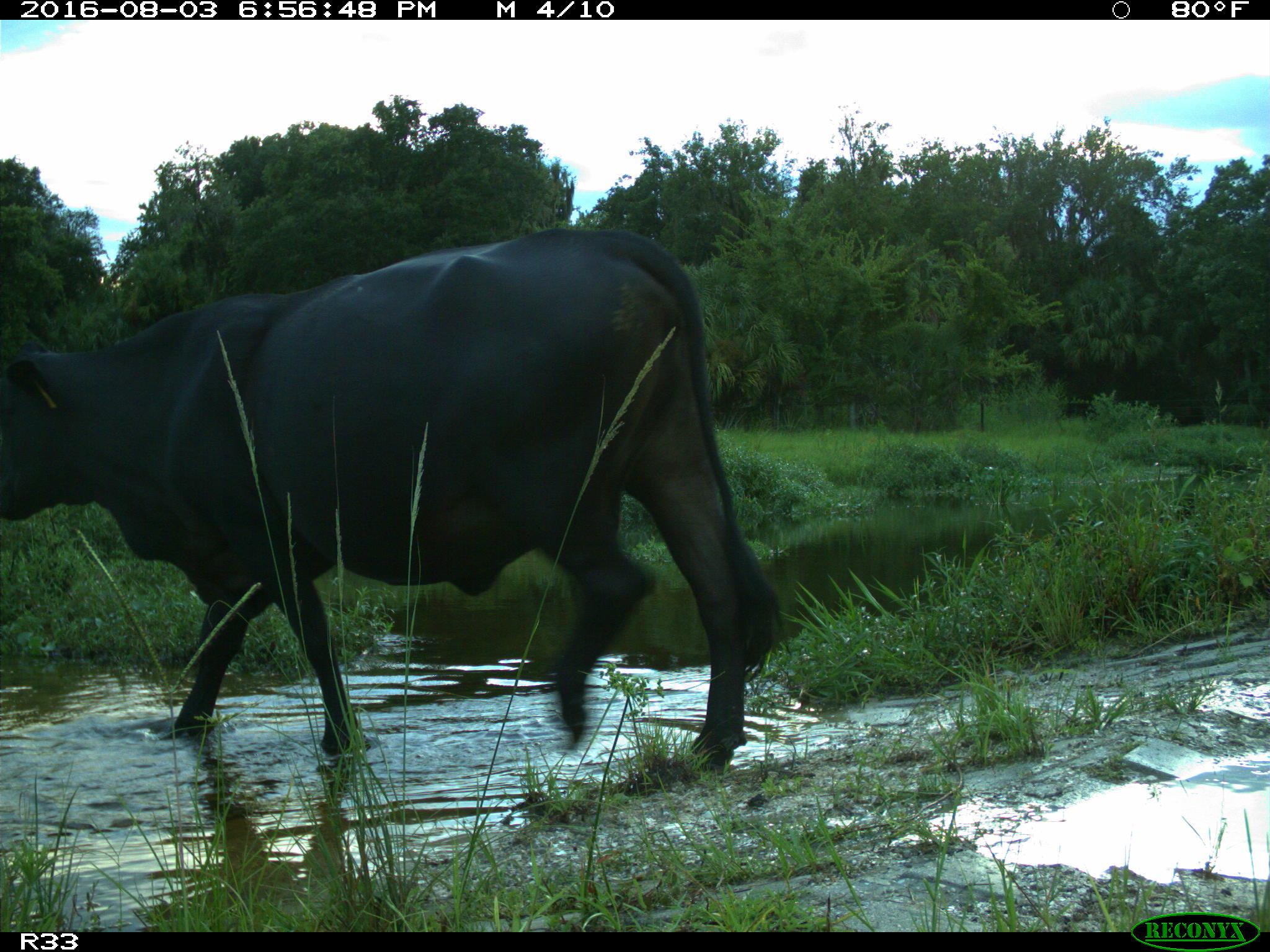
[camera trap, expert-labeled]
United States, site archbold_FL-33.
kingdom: Animalia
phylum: Chordata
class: Mammalia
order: Artiodactyla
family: Bovidae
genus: Bos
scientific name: Bos taurus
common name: domestic cow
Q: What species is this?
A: Bos taurus (domestic cow).